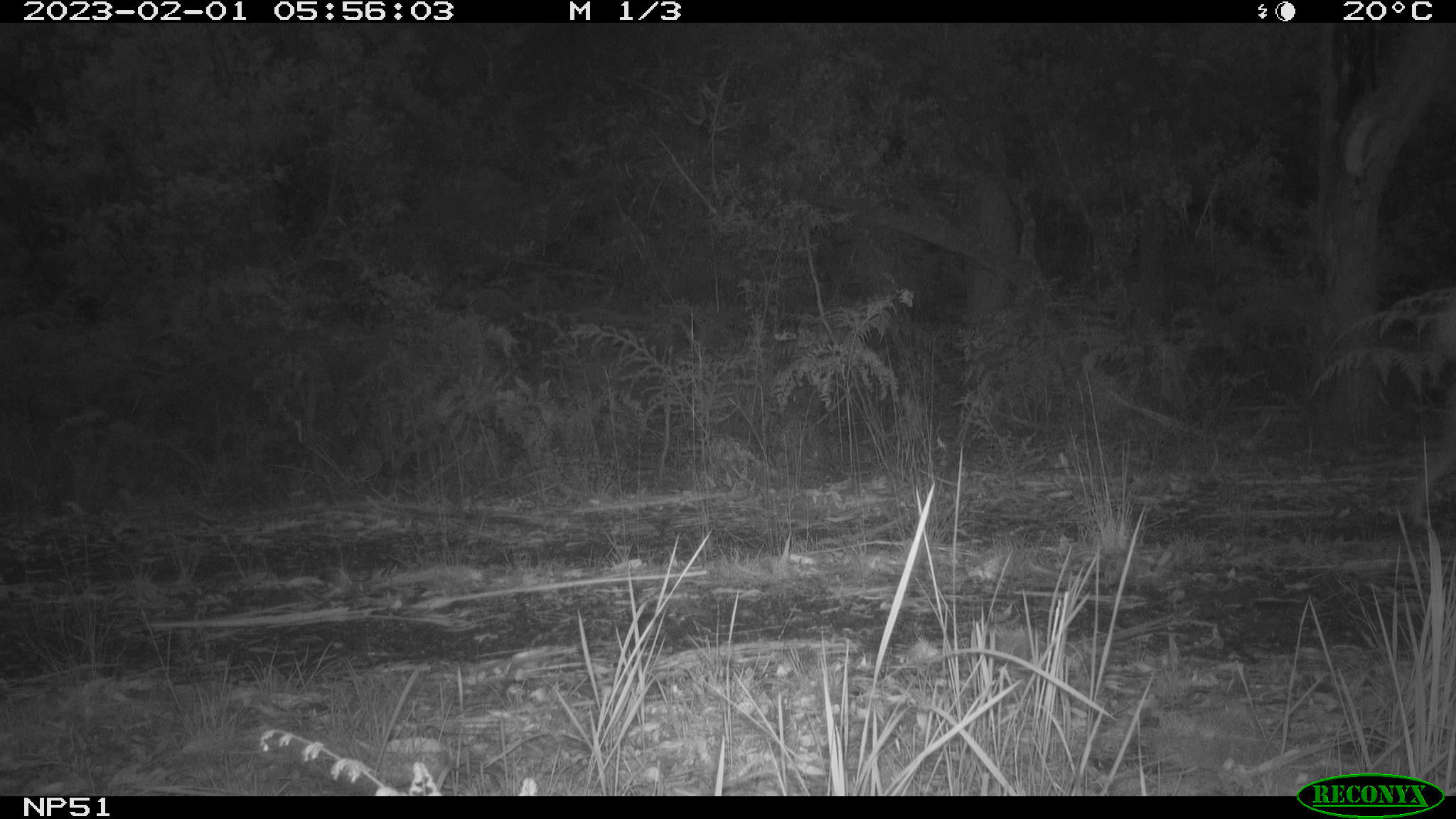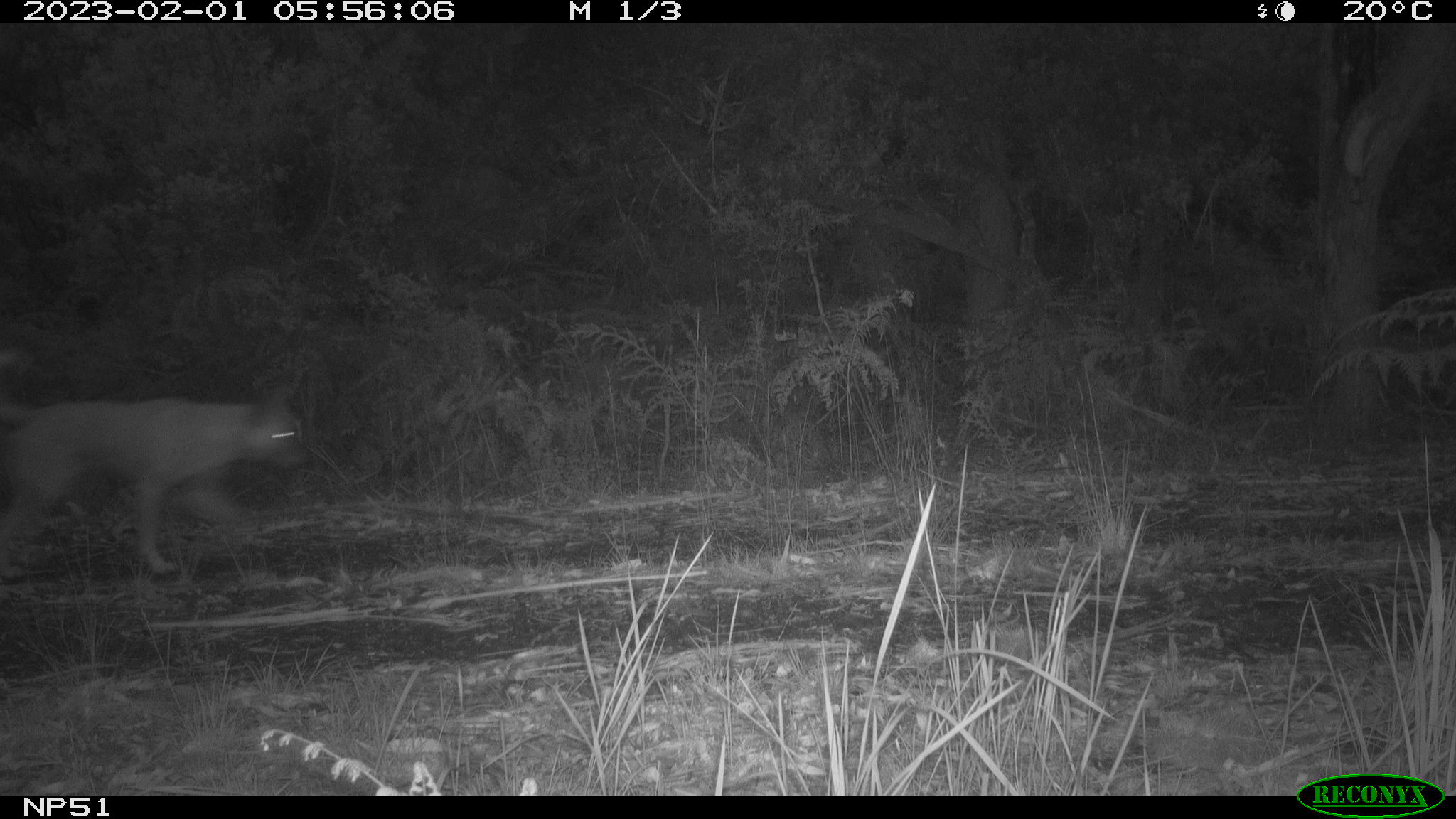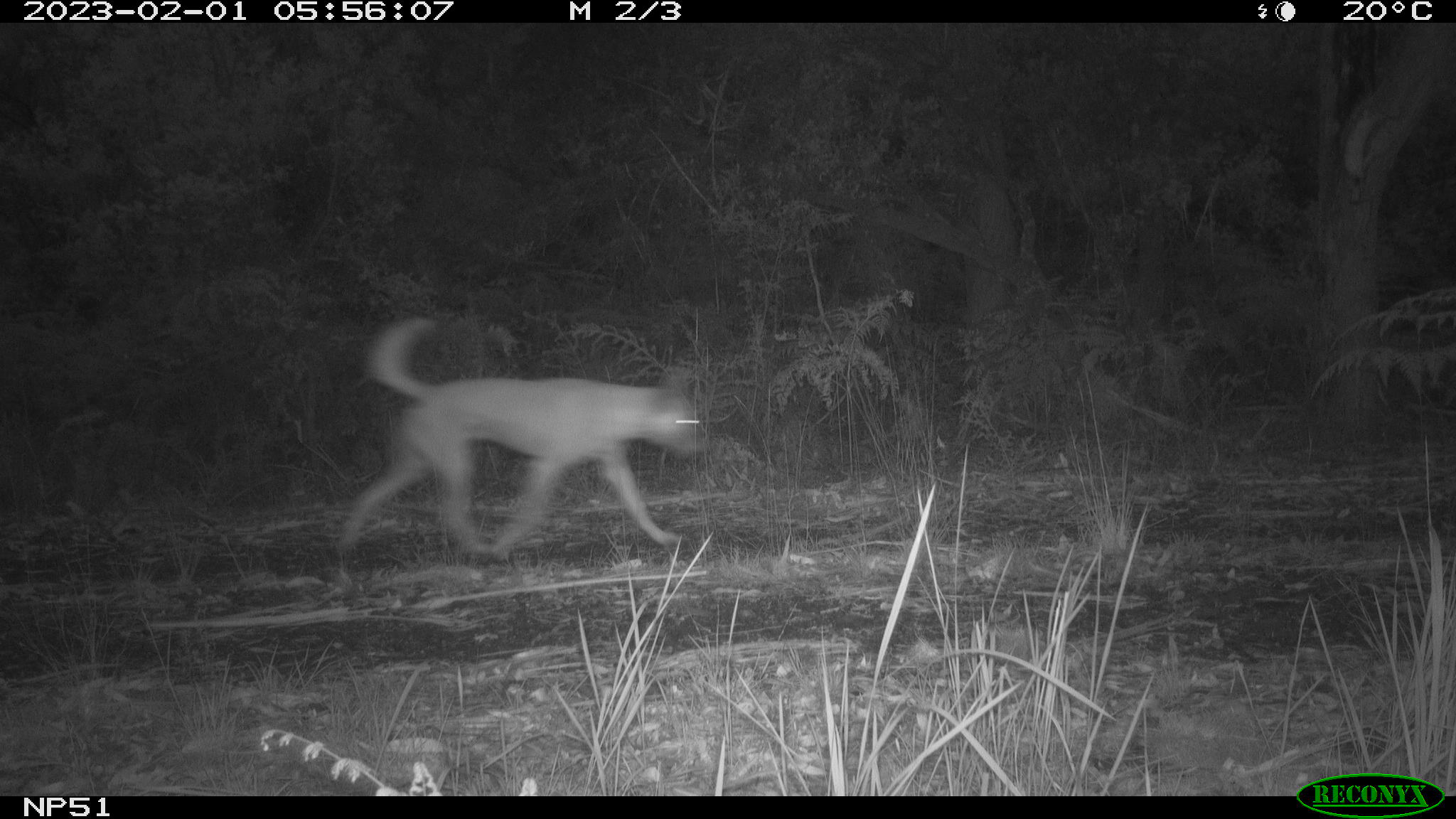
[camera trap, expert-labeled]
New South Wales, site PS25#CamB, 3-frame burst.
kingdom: Animalia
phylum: Chordata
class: Mammalia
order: Carnivora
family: Canidae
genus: Canis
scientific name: Canis familiaris dingo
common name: dingo